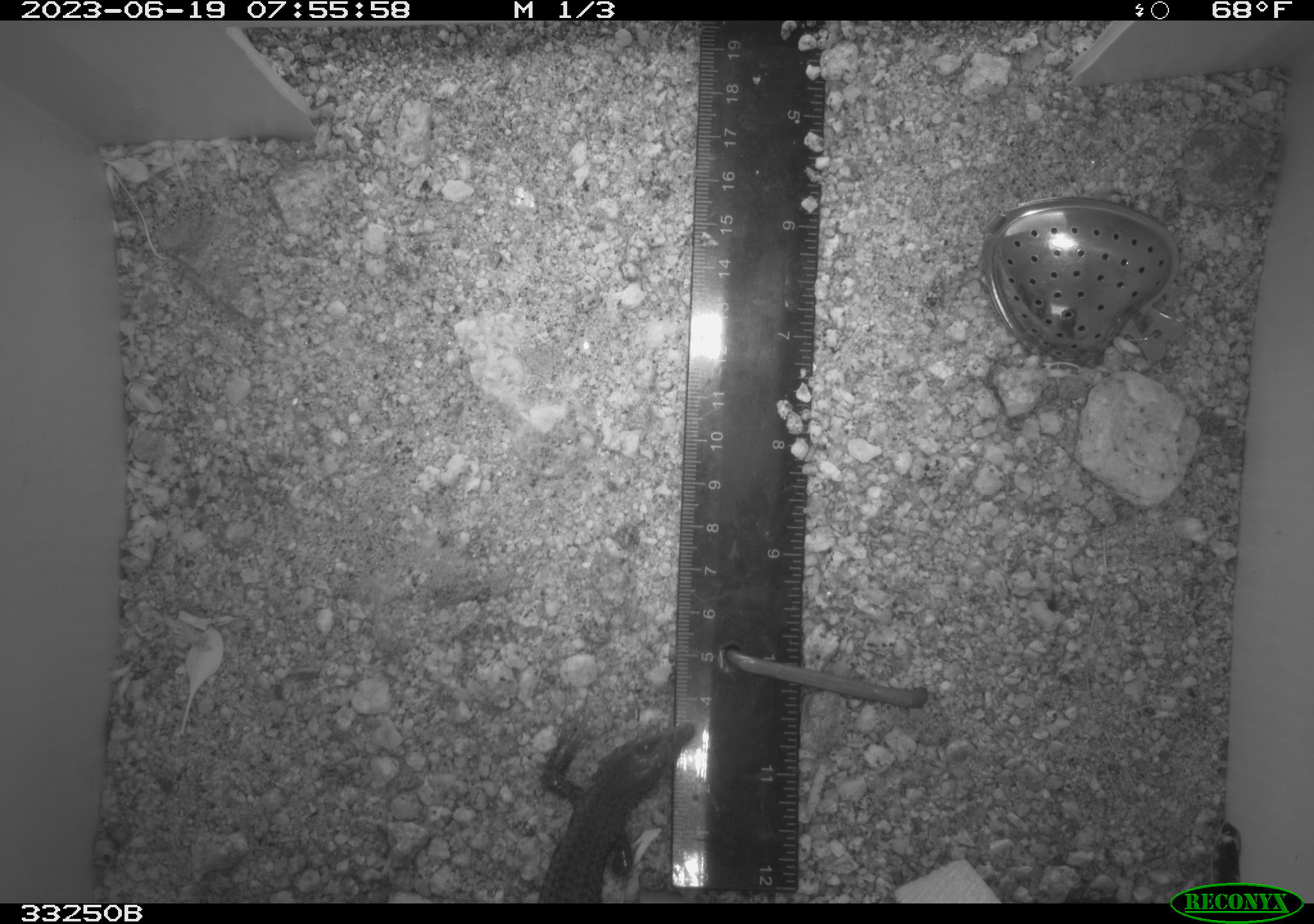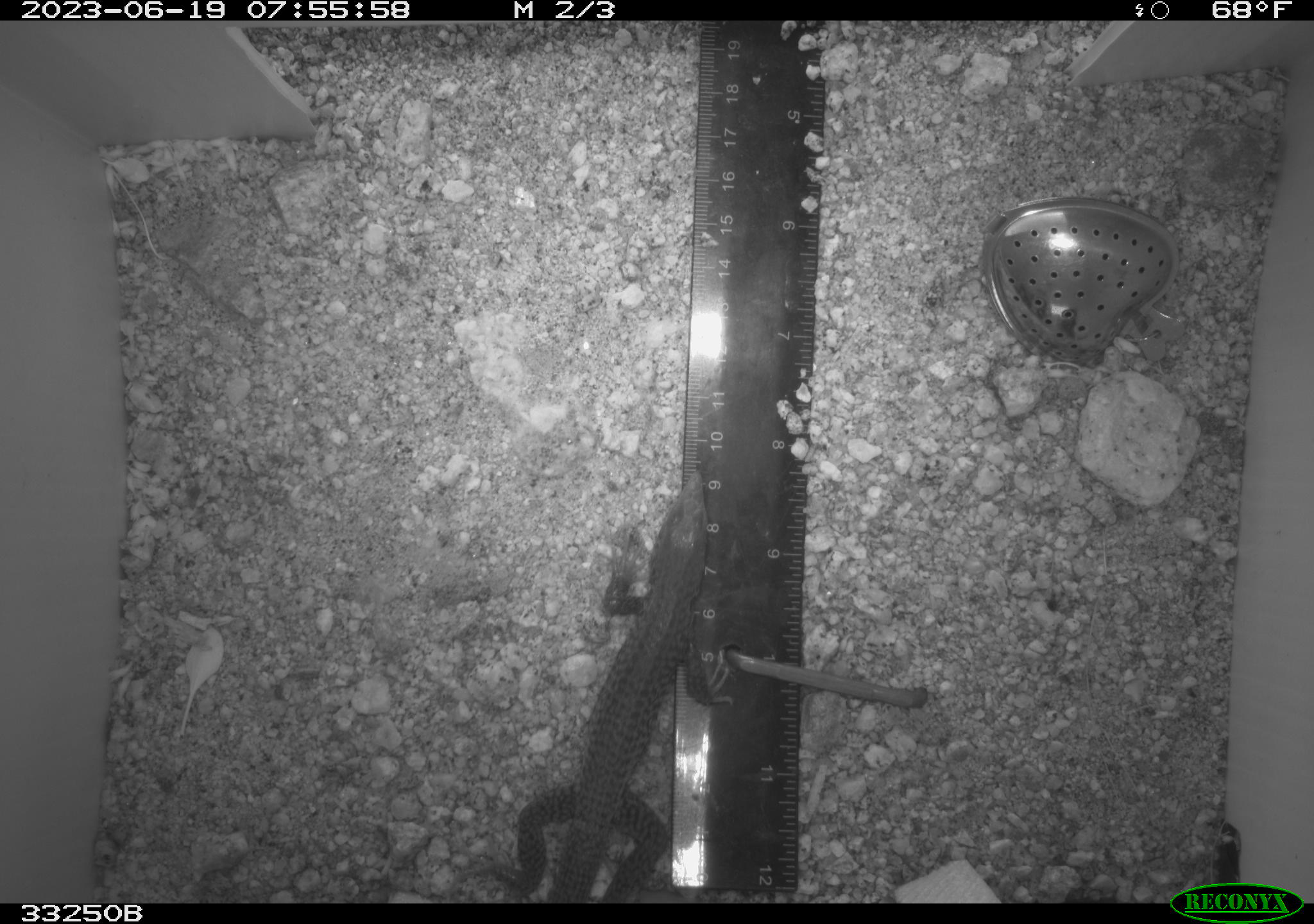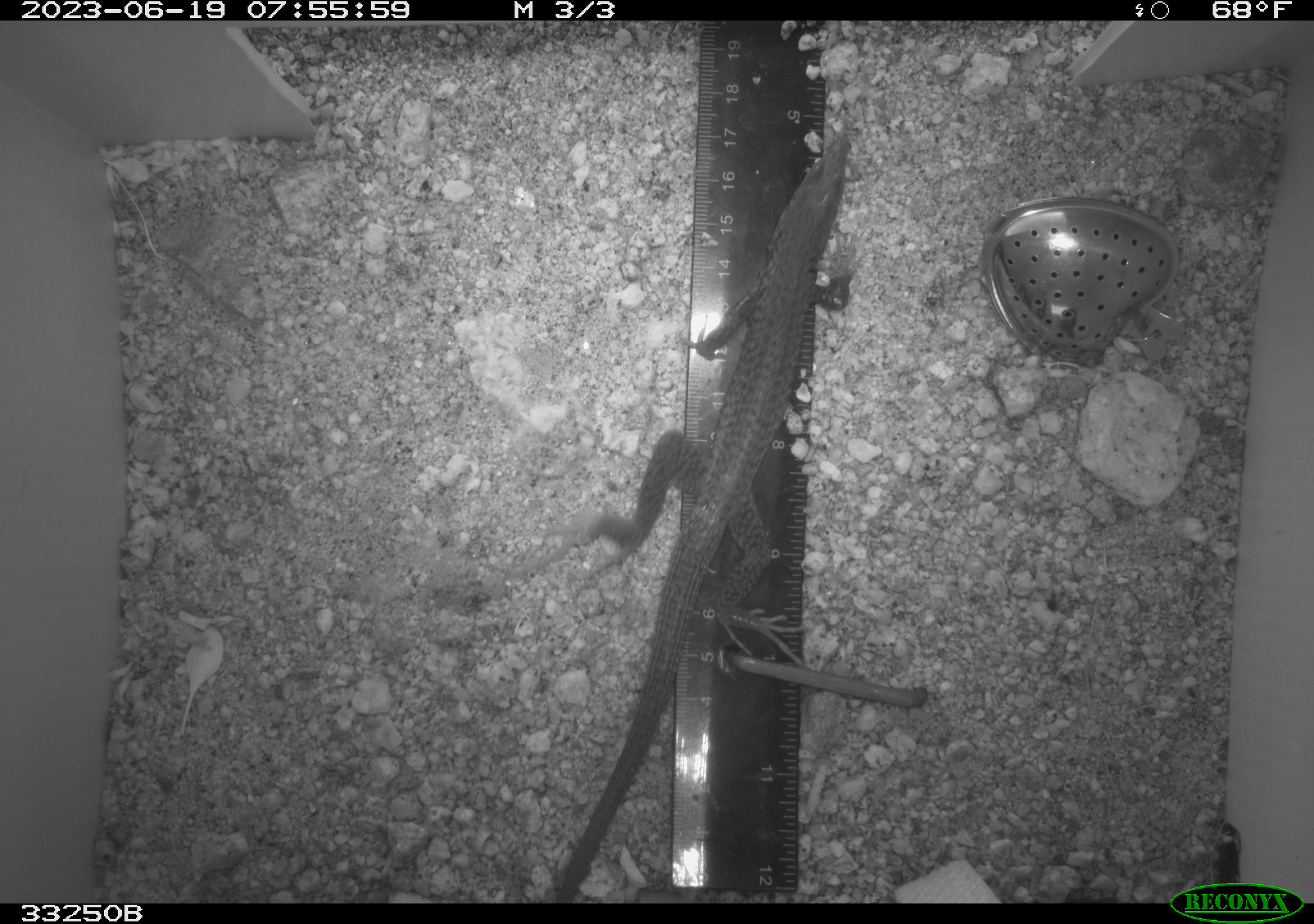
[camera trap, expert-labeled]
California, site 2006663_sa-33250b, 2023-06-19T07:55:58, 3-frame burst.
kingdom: Animalia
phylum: Chordata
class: Reptilia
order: Squamata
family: Teiidae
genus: Aspidoscelis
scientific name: Aspidoscelis tigris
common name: western whiptail